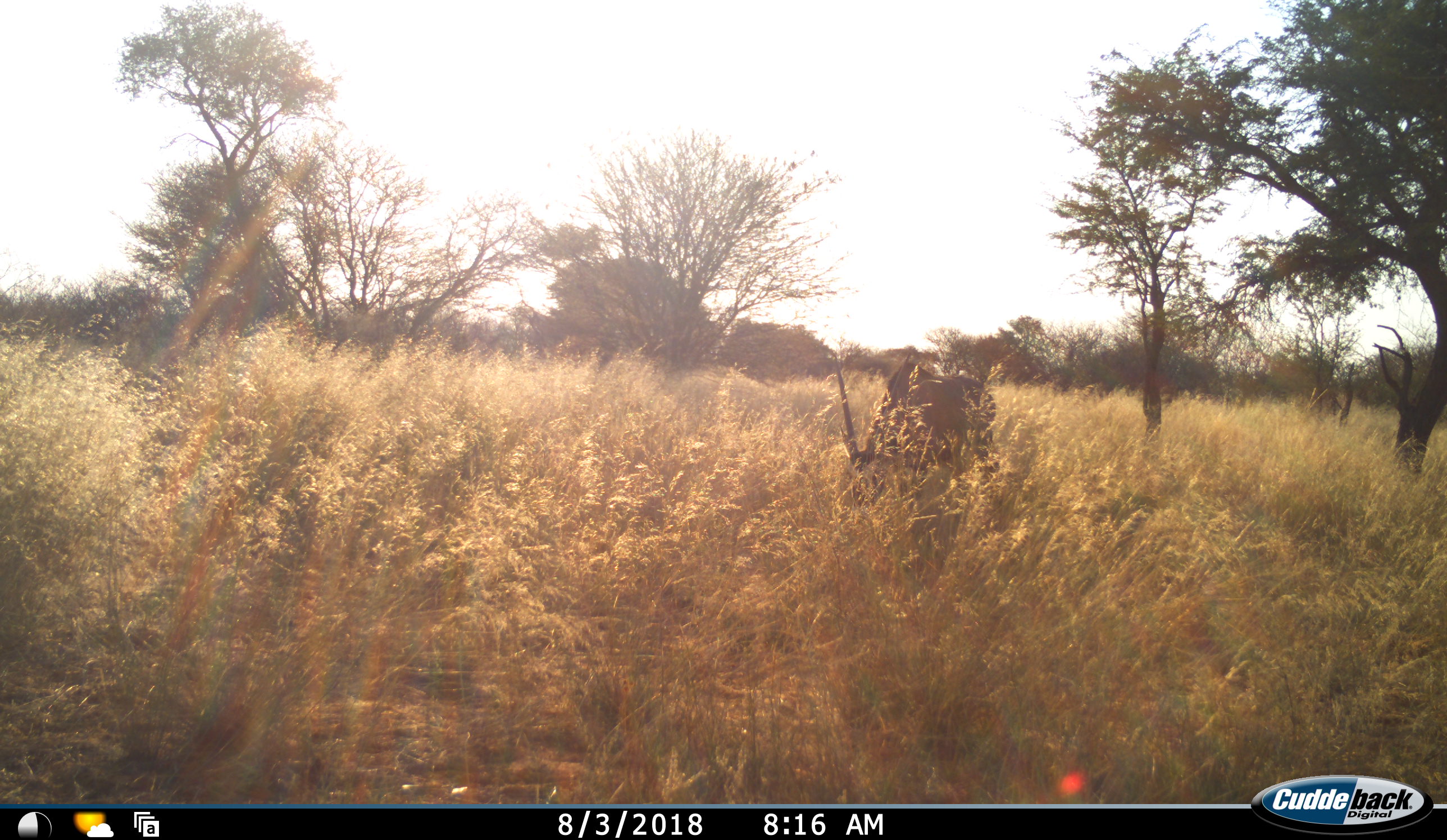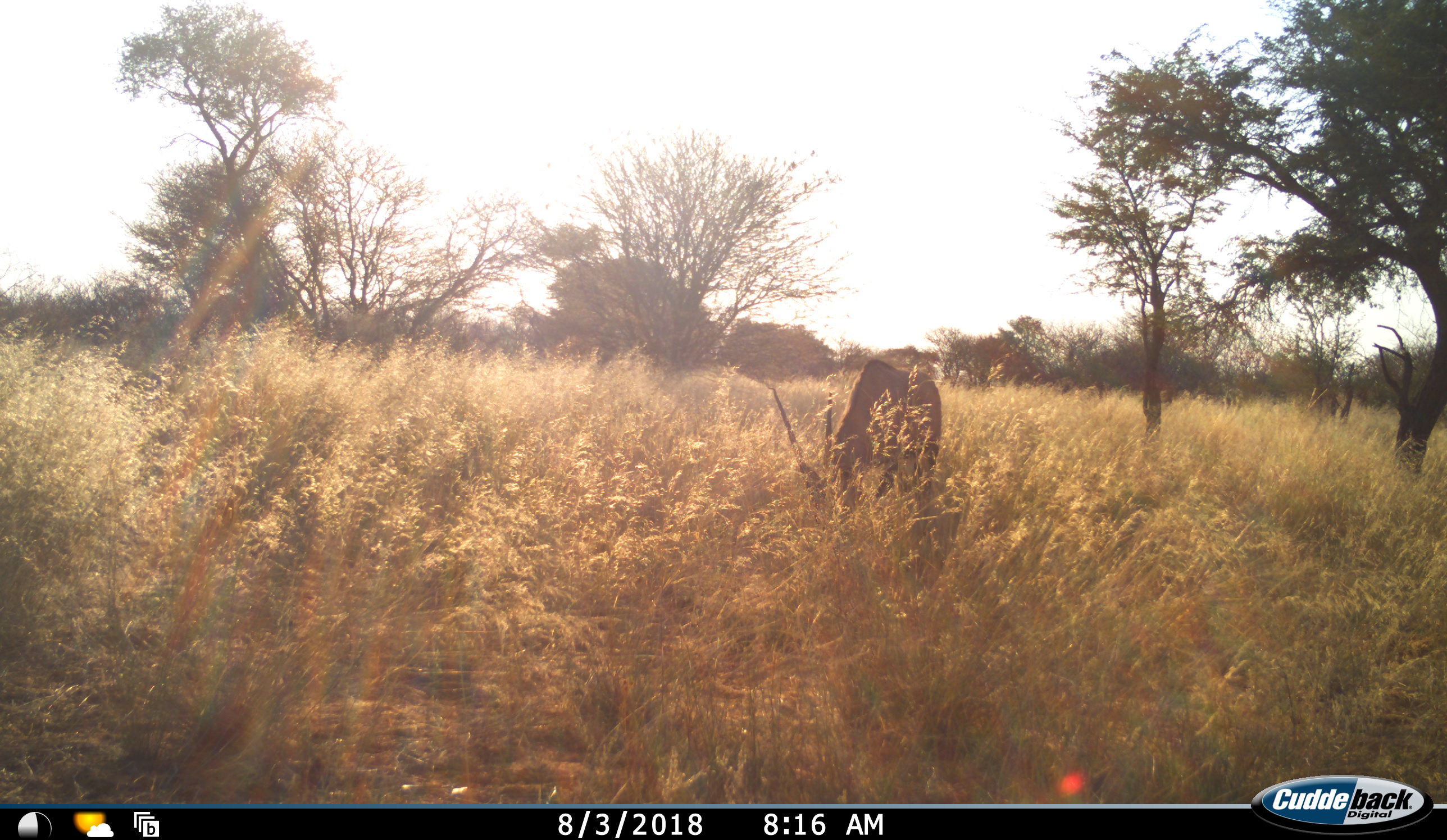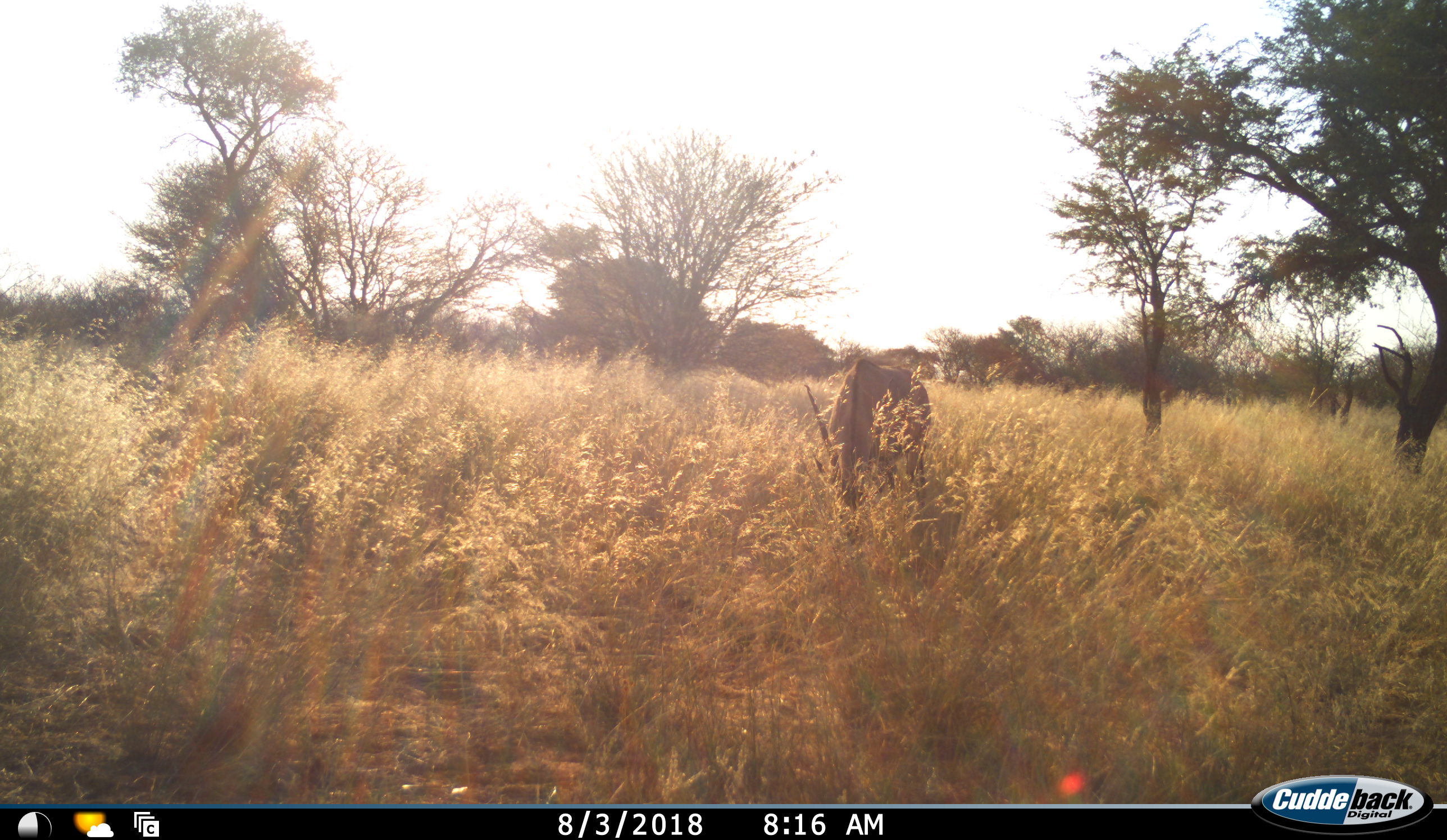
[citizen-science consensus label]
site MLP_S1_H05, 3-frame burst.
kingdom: Animalia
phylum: Chordata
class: Mammalia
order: Artiodactyla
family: Bovidae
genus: Oryx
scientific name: Oryx gazella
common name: gemsbok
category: oryx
Oryx (gemsbok) (Oryx gazella), count 1. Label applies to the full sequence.